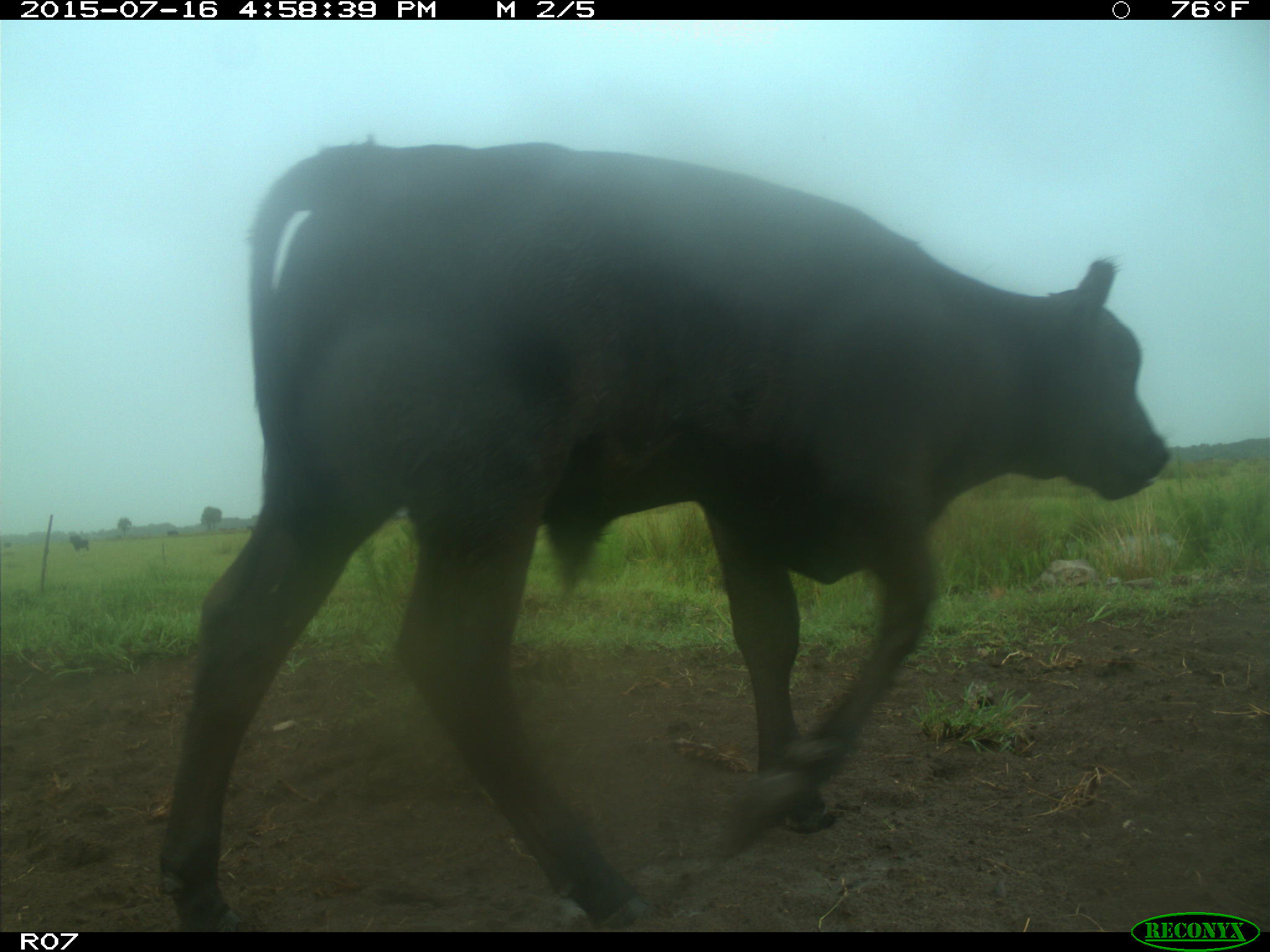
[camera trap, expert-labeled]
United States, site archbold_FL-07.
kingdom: Animalia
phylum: Chordata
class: Mammalia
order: Artiodactyla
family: Bovidae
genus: Bos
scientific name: Bos taurus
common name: domestic cow